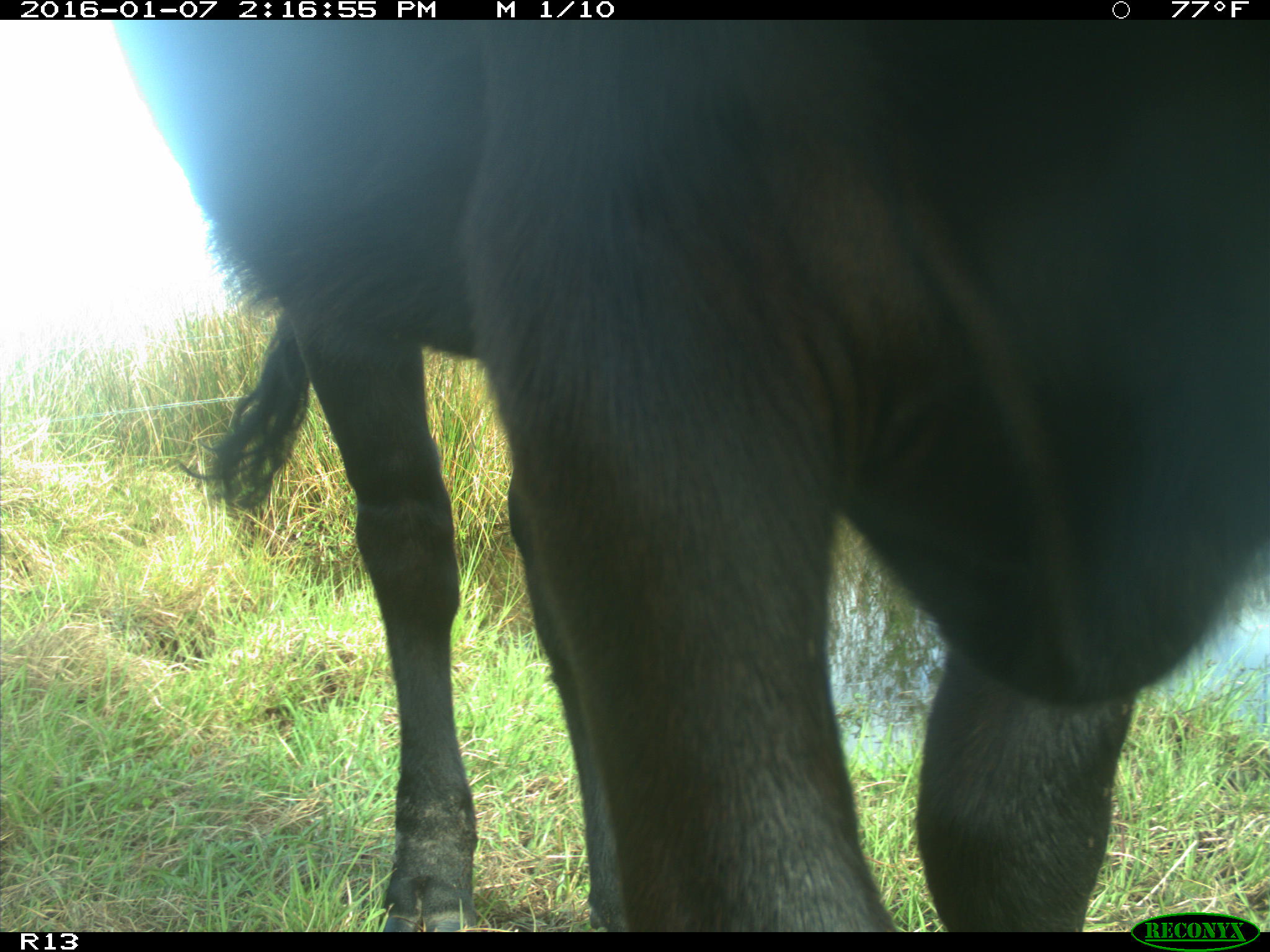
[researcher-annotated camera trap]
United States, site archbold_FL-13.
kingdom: Animalia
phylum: Chordata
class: Mammalia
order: Artiodactyla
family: Bovidae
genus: Bos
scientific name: Bos taurus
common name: domestic cow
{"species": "Bos taurus (domestic cow)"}